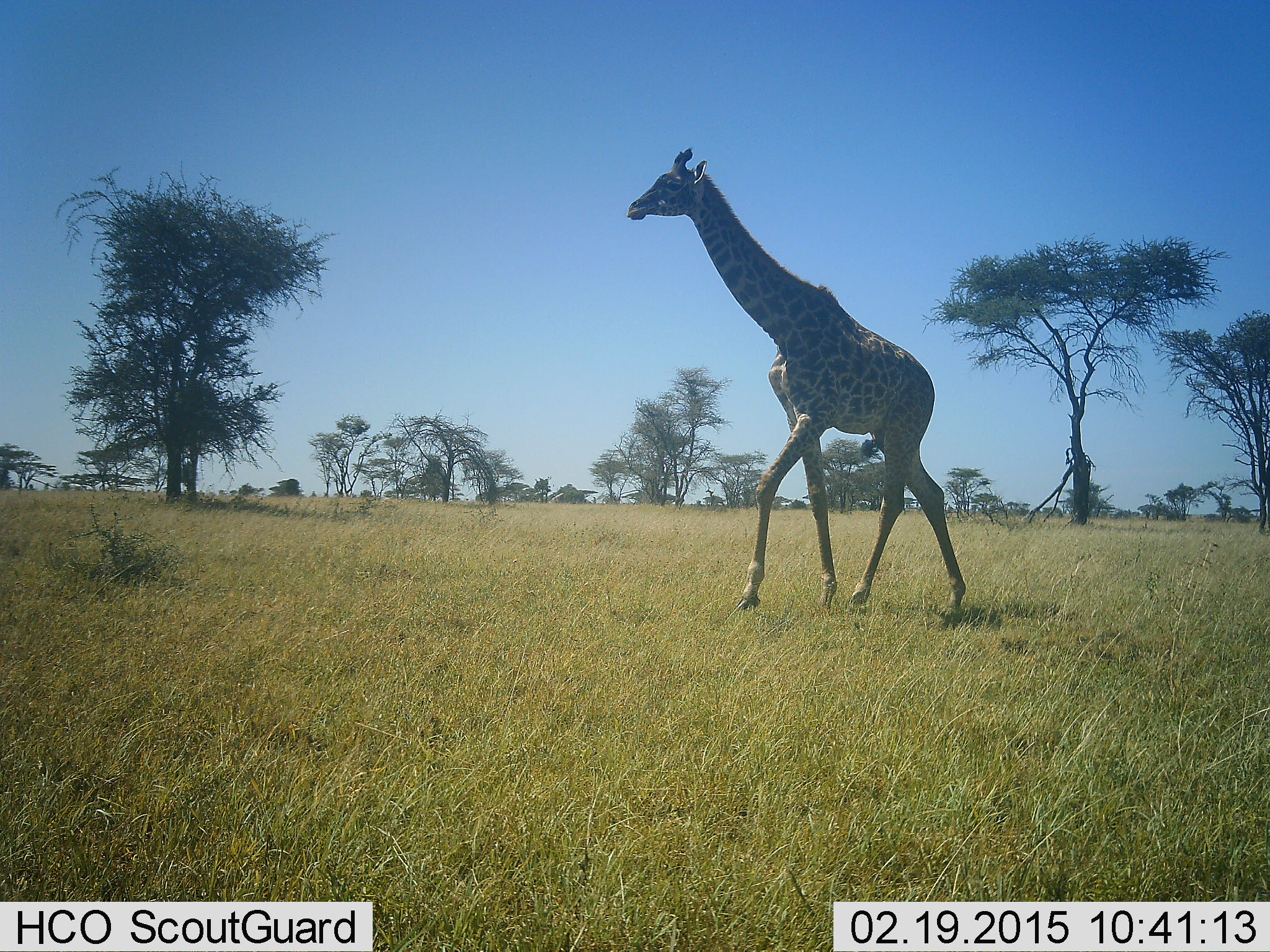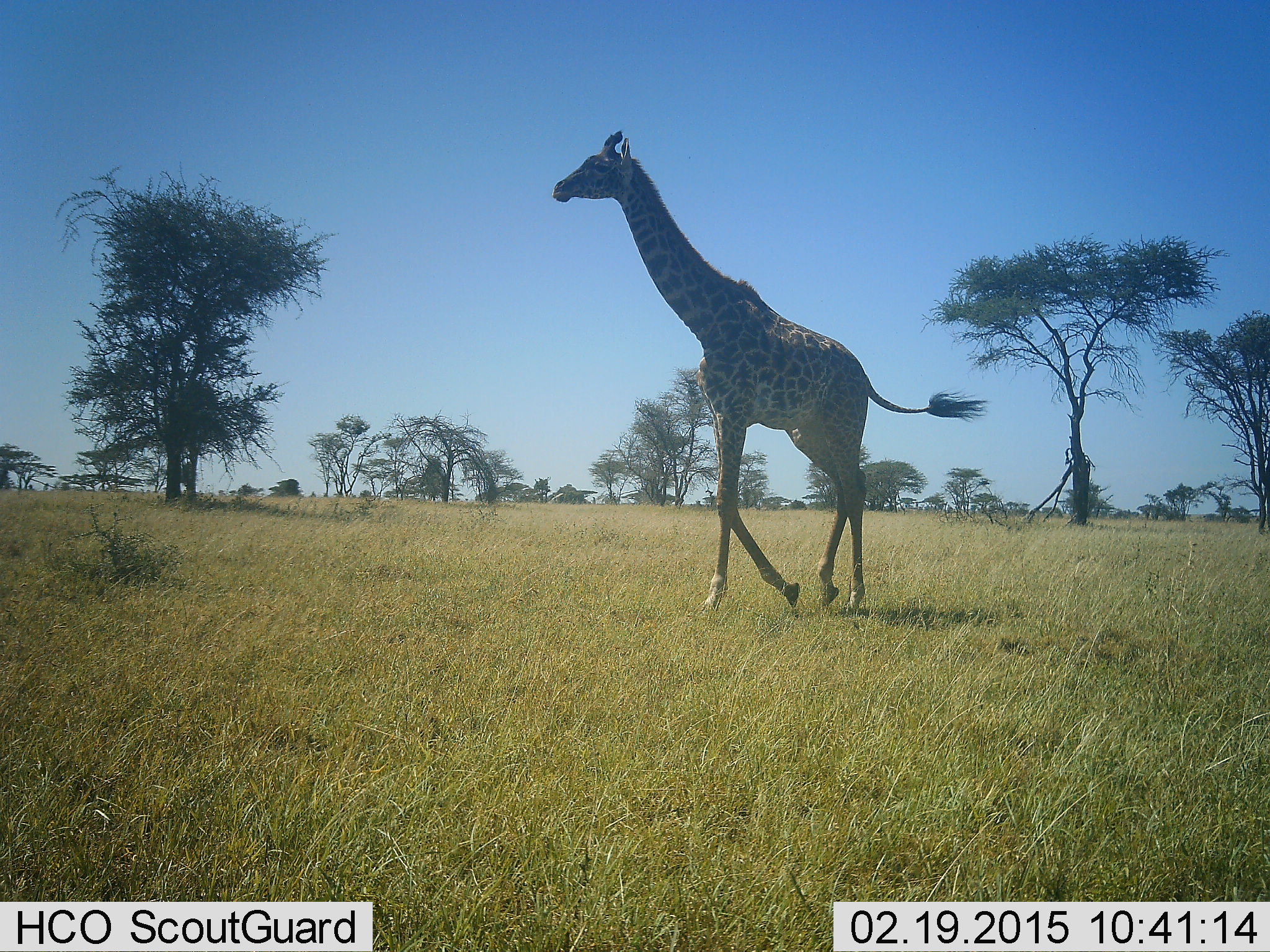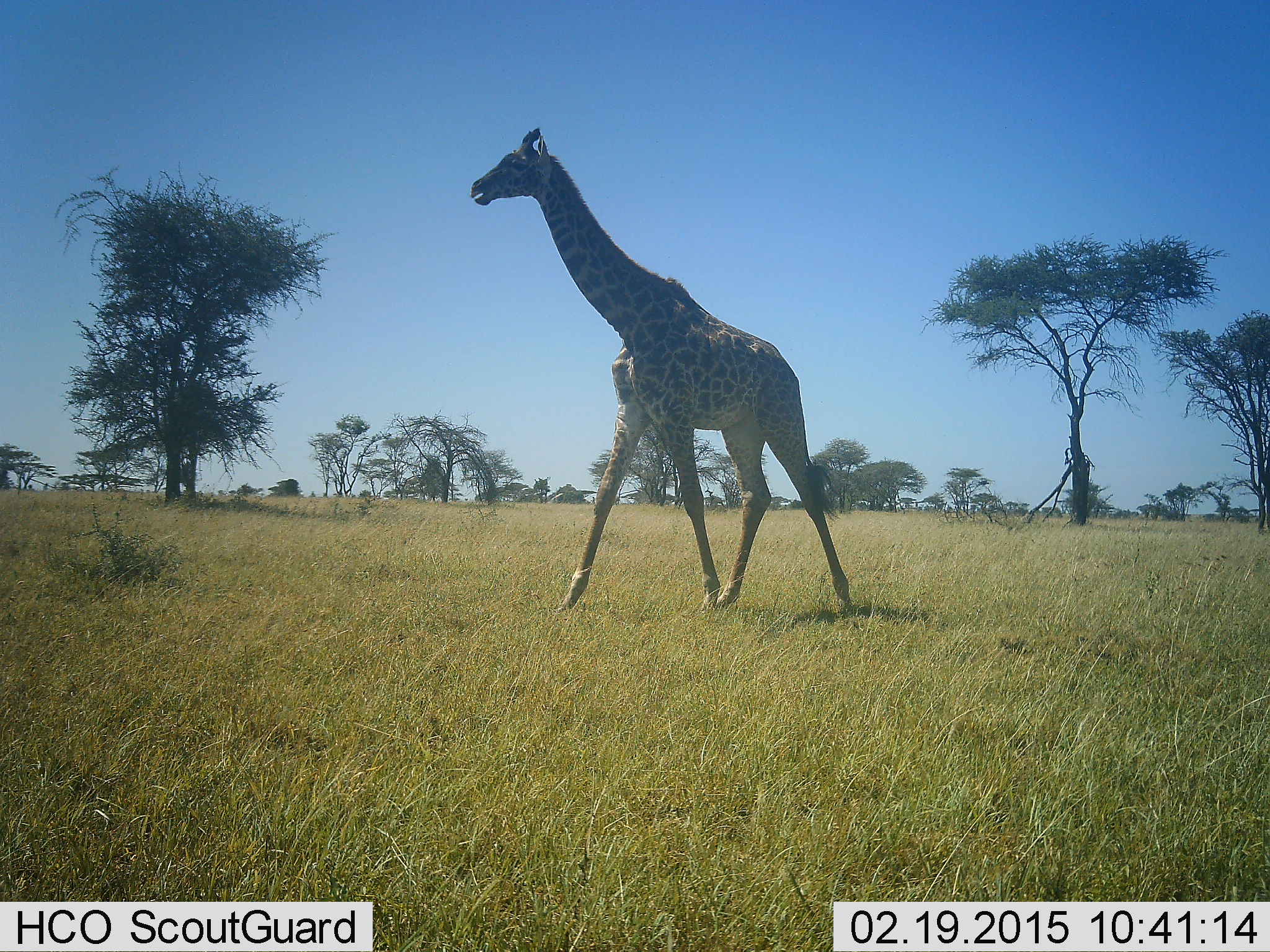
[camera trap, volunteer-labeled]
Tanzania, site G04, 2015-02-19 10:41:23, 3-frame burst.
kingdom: Animalia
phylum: Chordata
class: Mammalia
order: Artiodactyla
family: Giraffidae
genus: Giraffa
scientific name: Giraffa camelopardalis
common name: giraffe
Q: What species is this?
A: Giraffe (Giraffa camelopardalis).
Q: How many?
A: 1.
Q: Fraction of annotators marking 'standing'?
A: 0%.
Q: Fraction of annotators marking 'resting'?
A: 0%.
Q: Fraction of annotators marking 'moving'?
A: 100%.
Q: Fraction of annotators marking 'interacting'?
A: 0%.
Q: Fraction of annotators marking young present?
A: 0%.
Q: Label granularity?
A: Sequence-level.